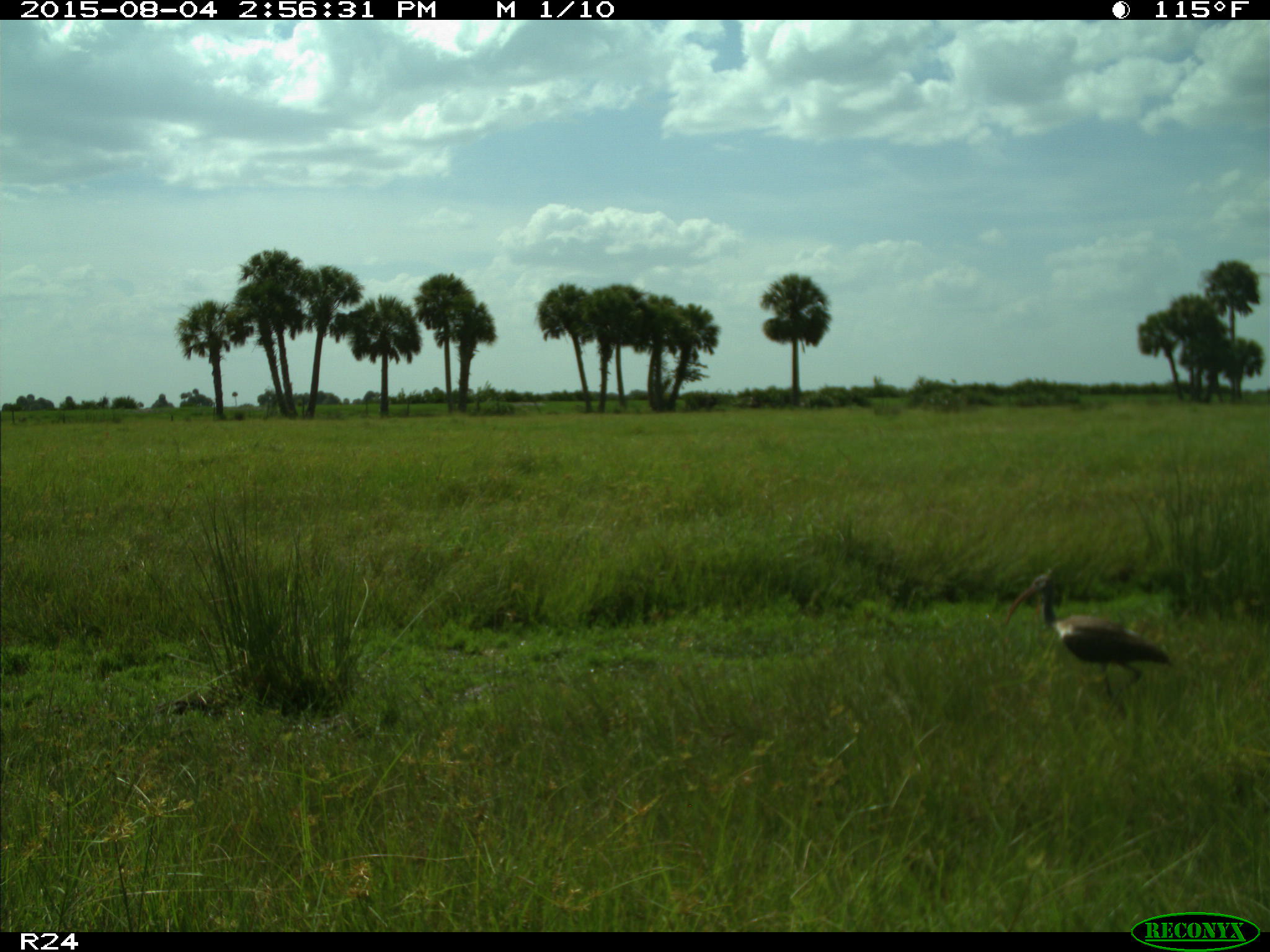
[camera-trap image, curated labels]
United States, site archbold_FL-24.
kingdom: Animalia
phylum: Chordata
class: Aves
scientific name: Aves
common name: birds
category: unidentified bird